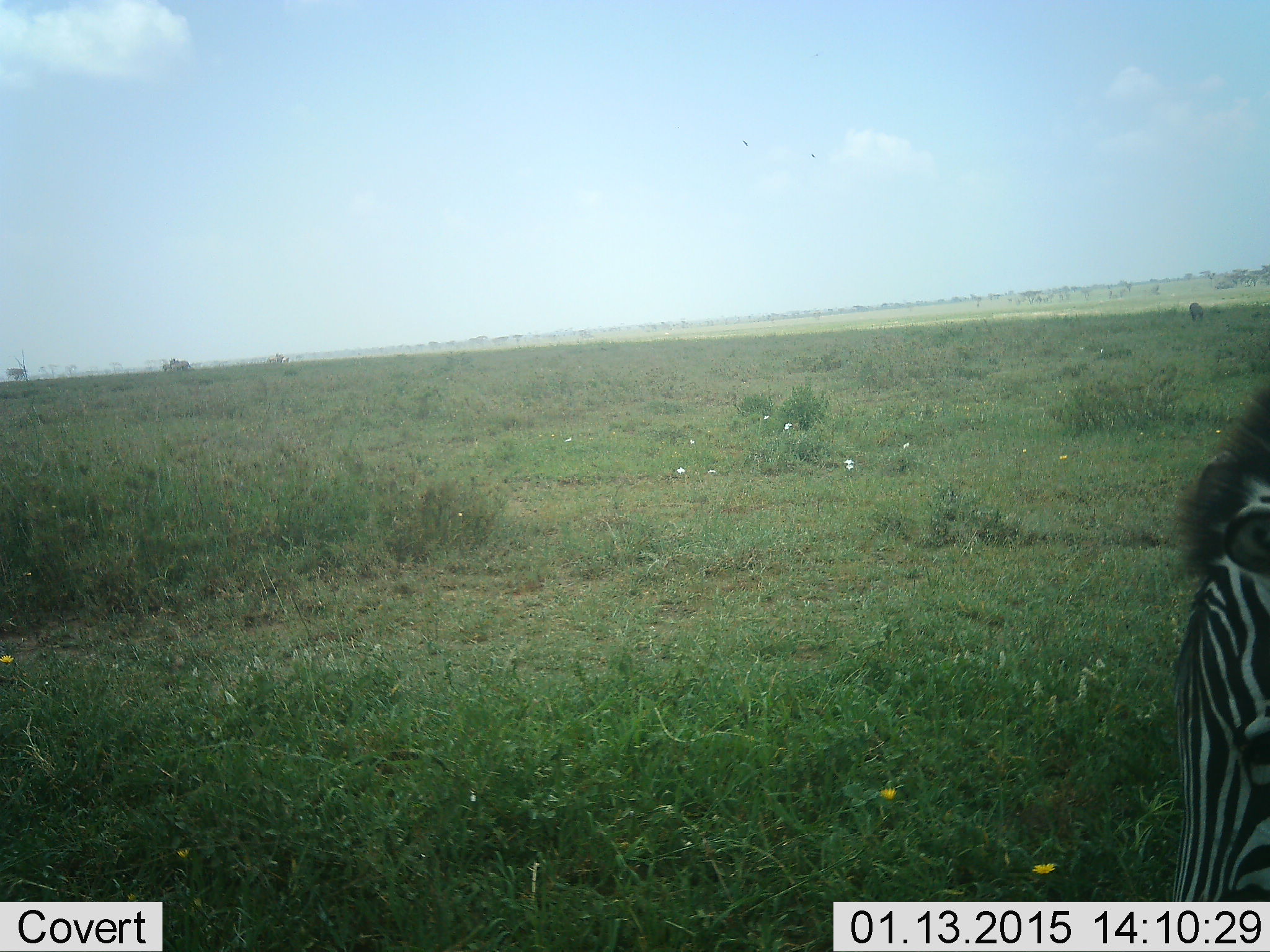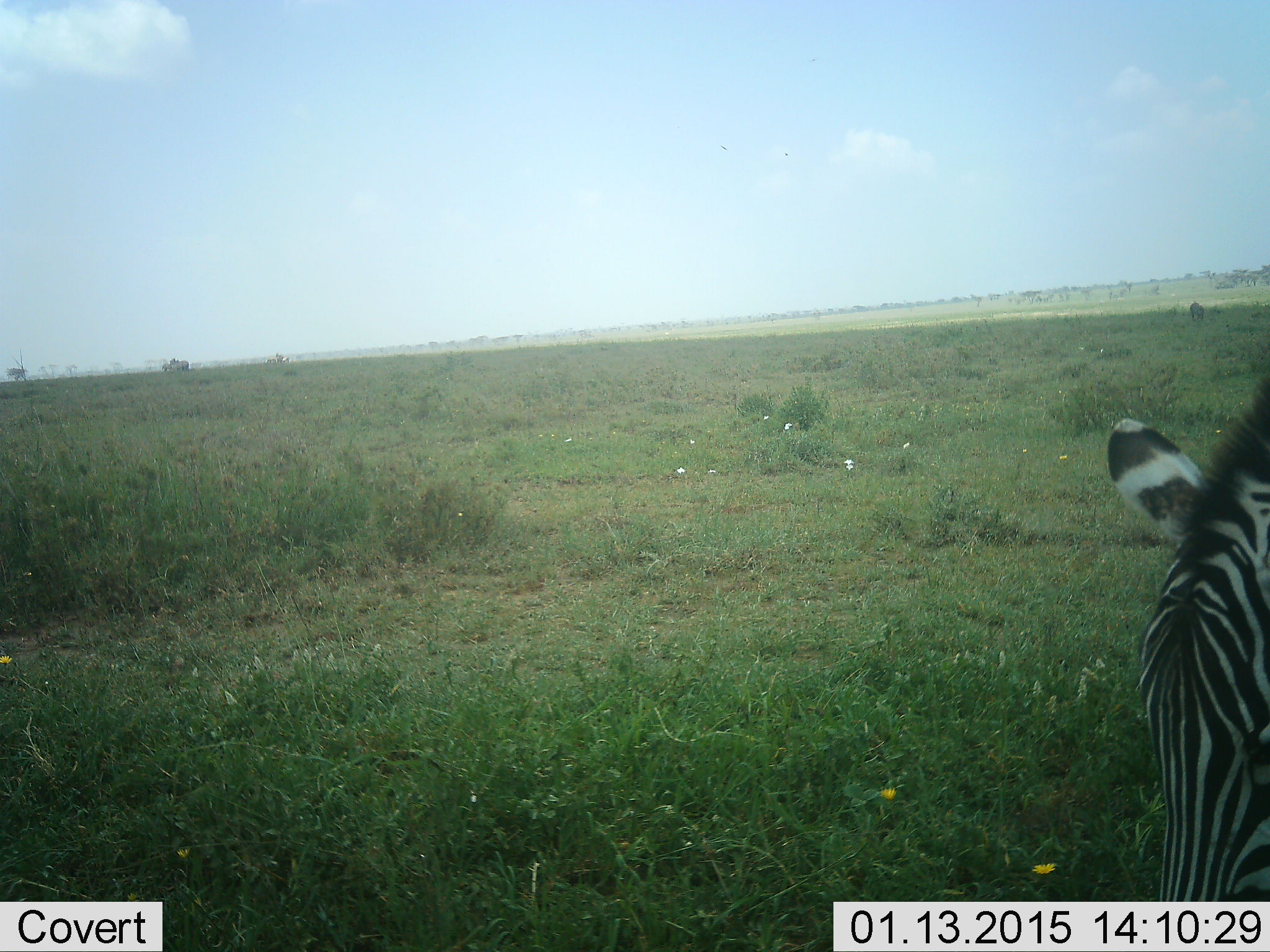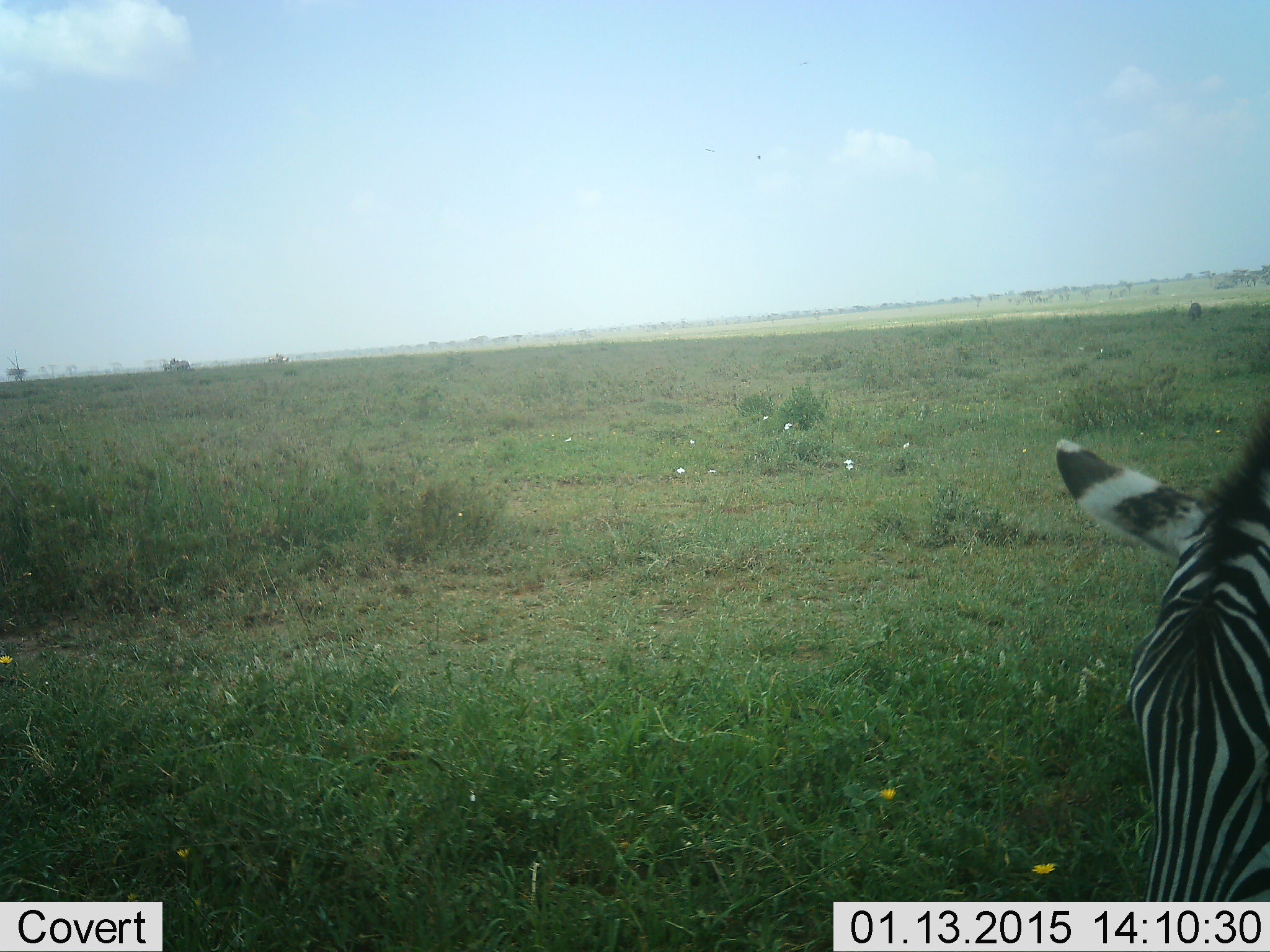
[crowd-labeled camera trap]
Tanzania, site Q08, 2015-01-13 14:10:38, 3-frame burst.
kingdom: Animalia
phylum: Chordata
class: Mammalia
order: Perissodactyla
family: Equidae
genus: Equus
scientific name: Equus quagga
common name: plains zebra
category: zebra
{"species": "zebra (plains zebra) (Equus quagga)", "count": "1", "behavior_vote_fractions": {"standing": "27%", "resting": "0%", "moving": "9%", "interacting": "0%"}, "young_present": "0%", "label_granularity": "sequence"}